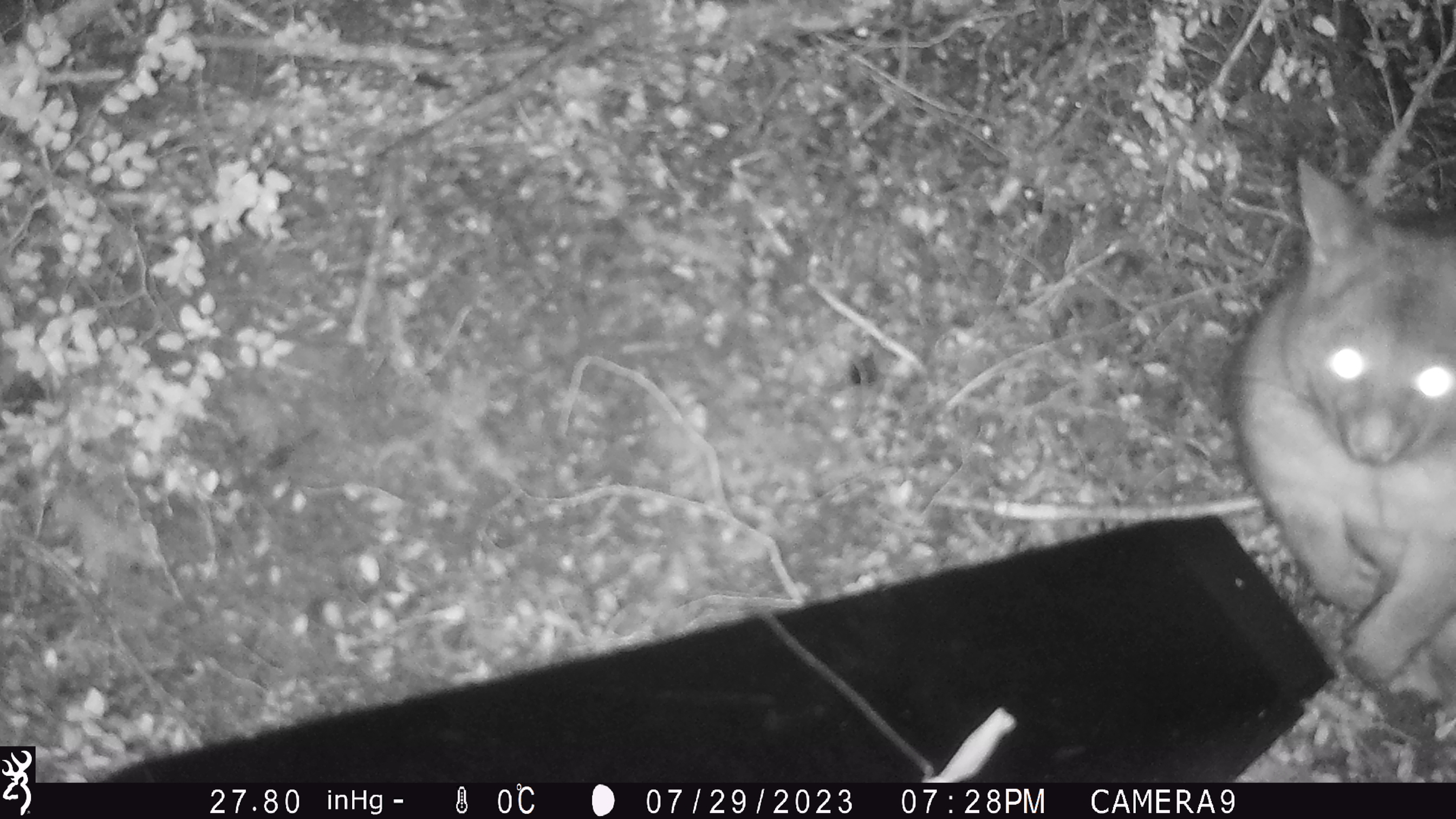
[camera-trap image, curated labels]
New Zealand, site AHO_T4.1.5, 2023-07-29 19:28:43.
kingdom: Animalia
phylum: Chordata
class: Mammalia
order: Carnivora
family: Mustelidae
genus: Mustela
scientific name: Mustela erminea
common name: stoat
Stoat (Mustela erminea).